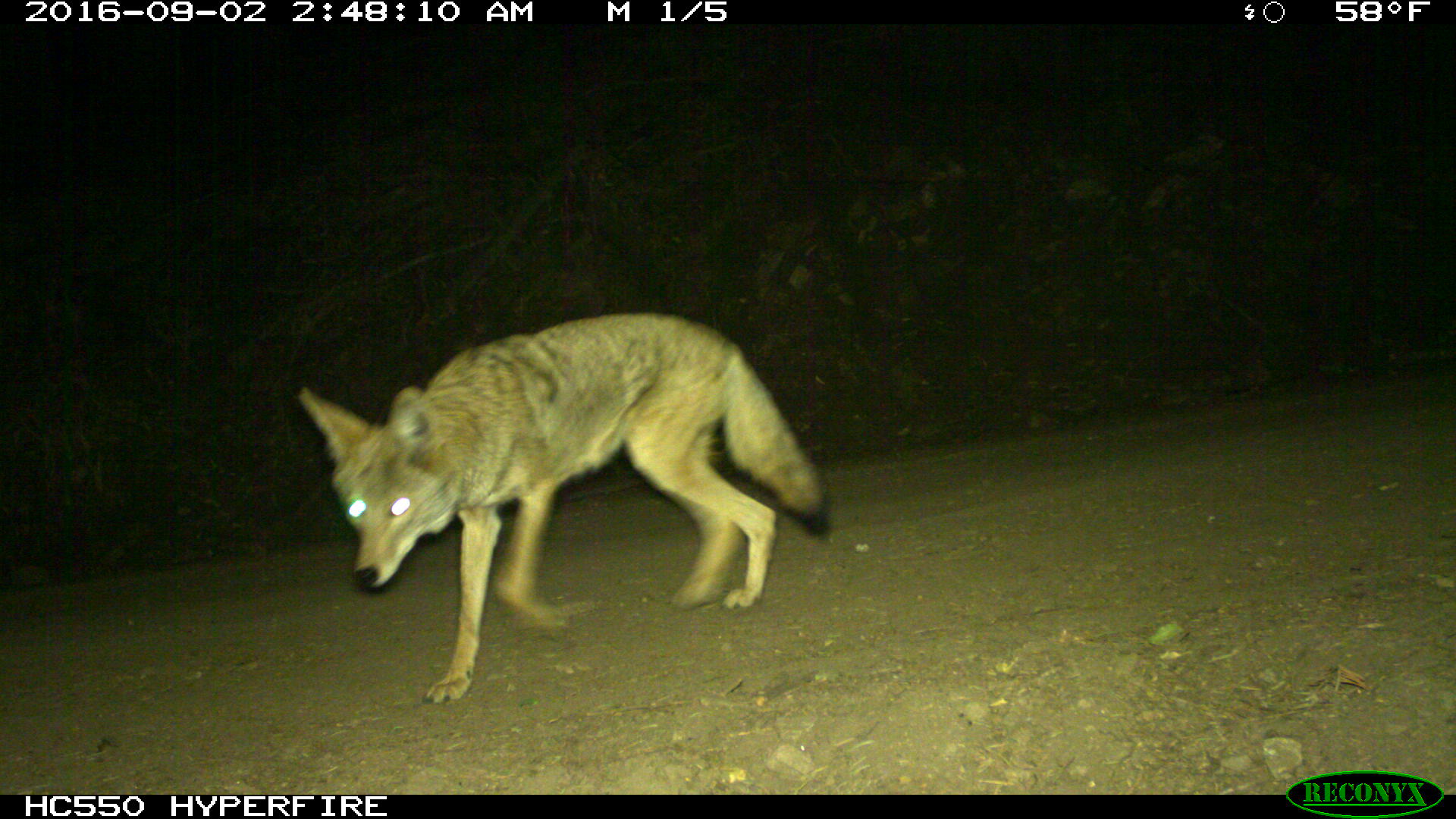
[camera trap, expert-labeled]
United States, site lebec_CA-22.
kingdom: Animalia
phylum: Chordata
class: Mammalia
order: Carnivora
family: Canidae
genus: Canis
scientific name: Canis latrans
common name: coyote